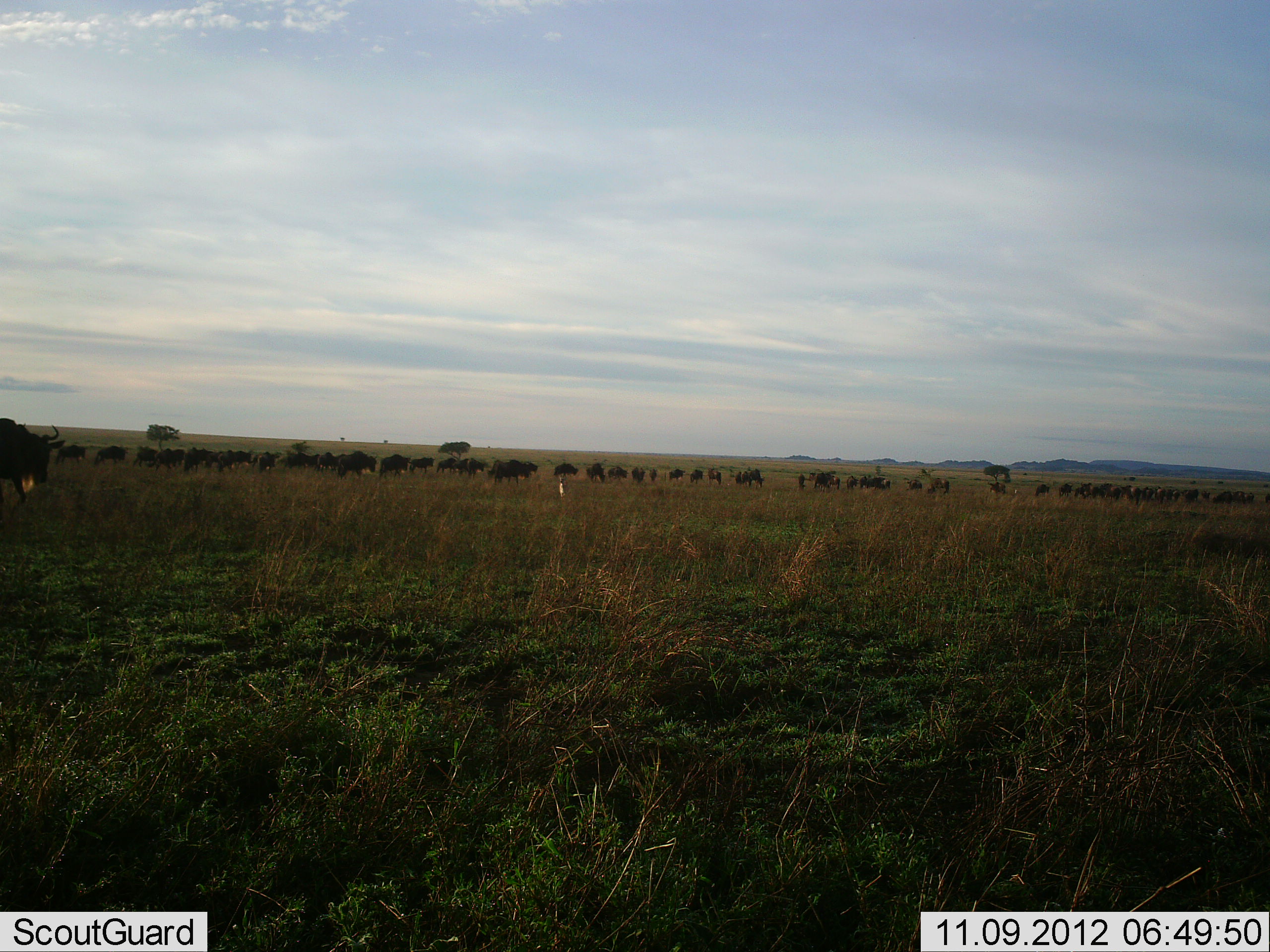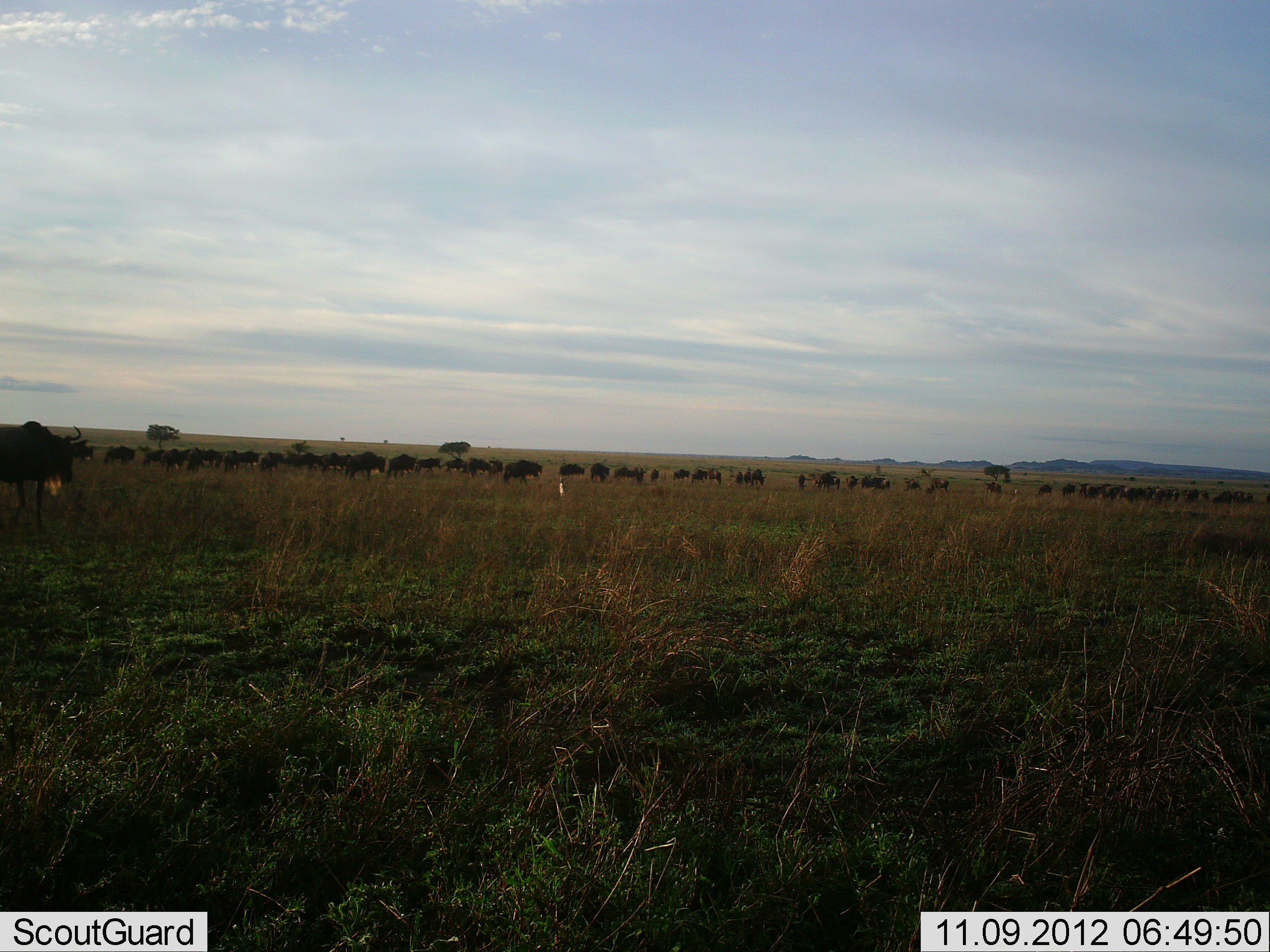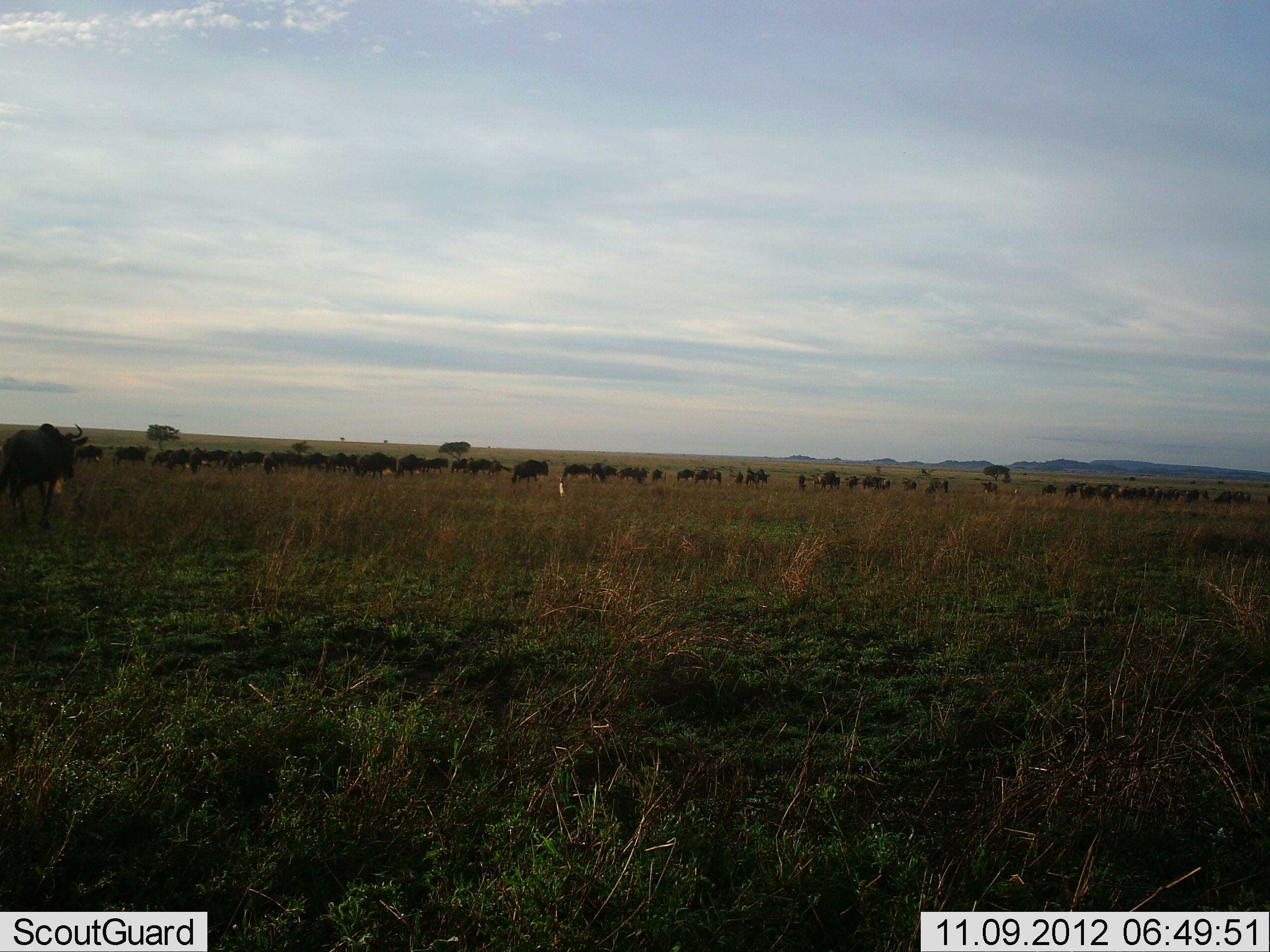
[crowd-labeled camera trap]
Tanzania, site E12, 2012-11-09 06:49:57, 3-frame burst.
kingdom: Animalia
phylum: Chordata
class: Mammalia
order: Artiodactyla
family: Bovidae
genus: Connochaetes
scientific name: Connochaetes taurinus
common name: blue wildebeest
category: wildebeest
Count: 51+.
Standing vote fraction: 20%.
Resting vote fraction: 10%.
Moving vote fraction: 90%.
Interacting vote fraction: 10%.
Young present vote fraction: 0%.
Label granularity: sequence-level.